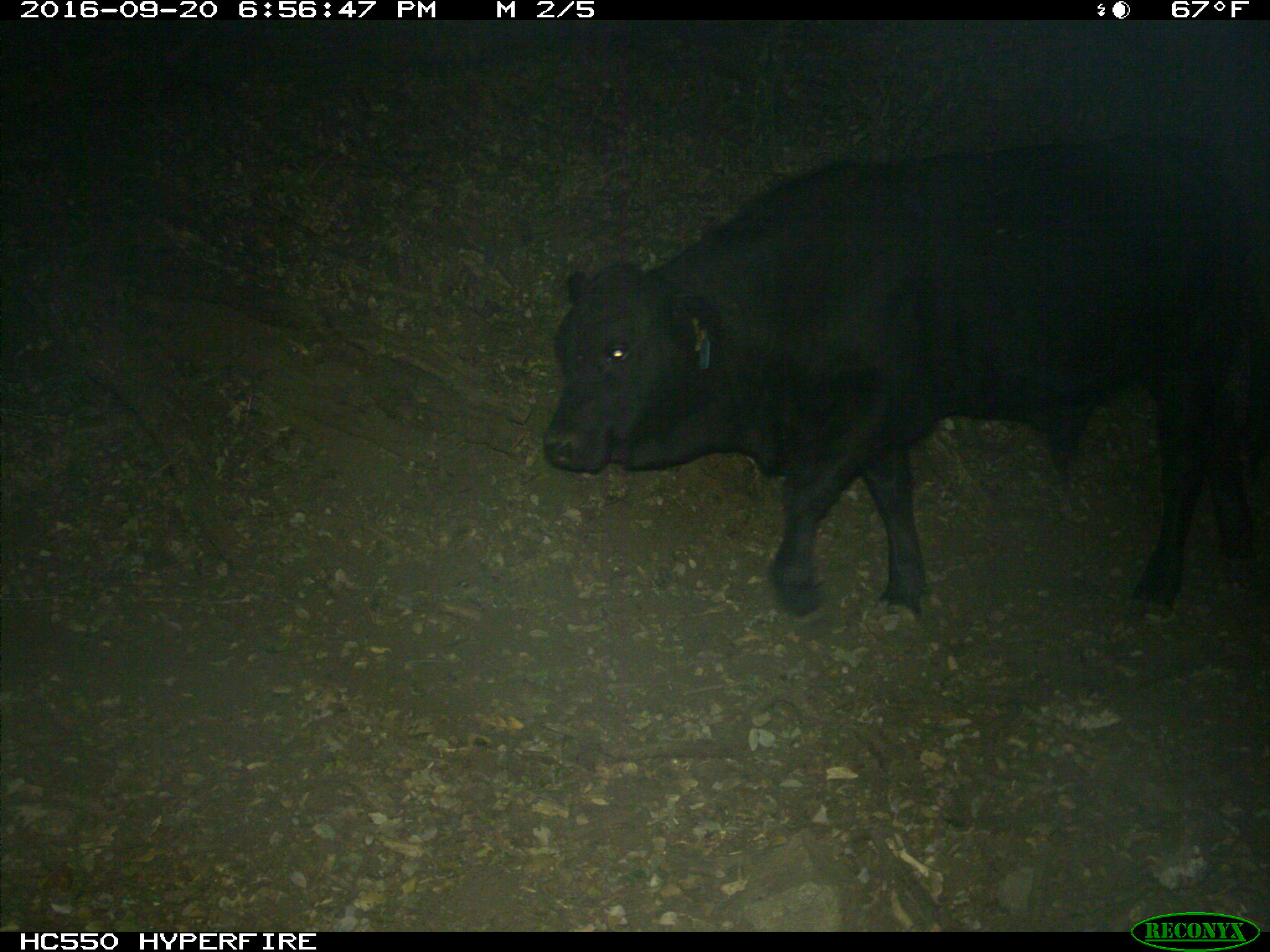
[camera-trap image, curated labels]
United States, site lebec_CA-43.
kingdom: Animalia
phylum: Chordata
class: Mammalia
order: Artiodactyla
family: Bovidae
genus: Bos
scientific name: Bos taurus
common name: domestic cow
Bos taurus (domestic cow).